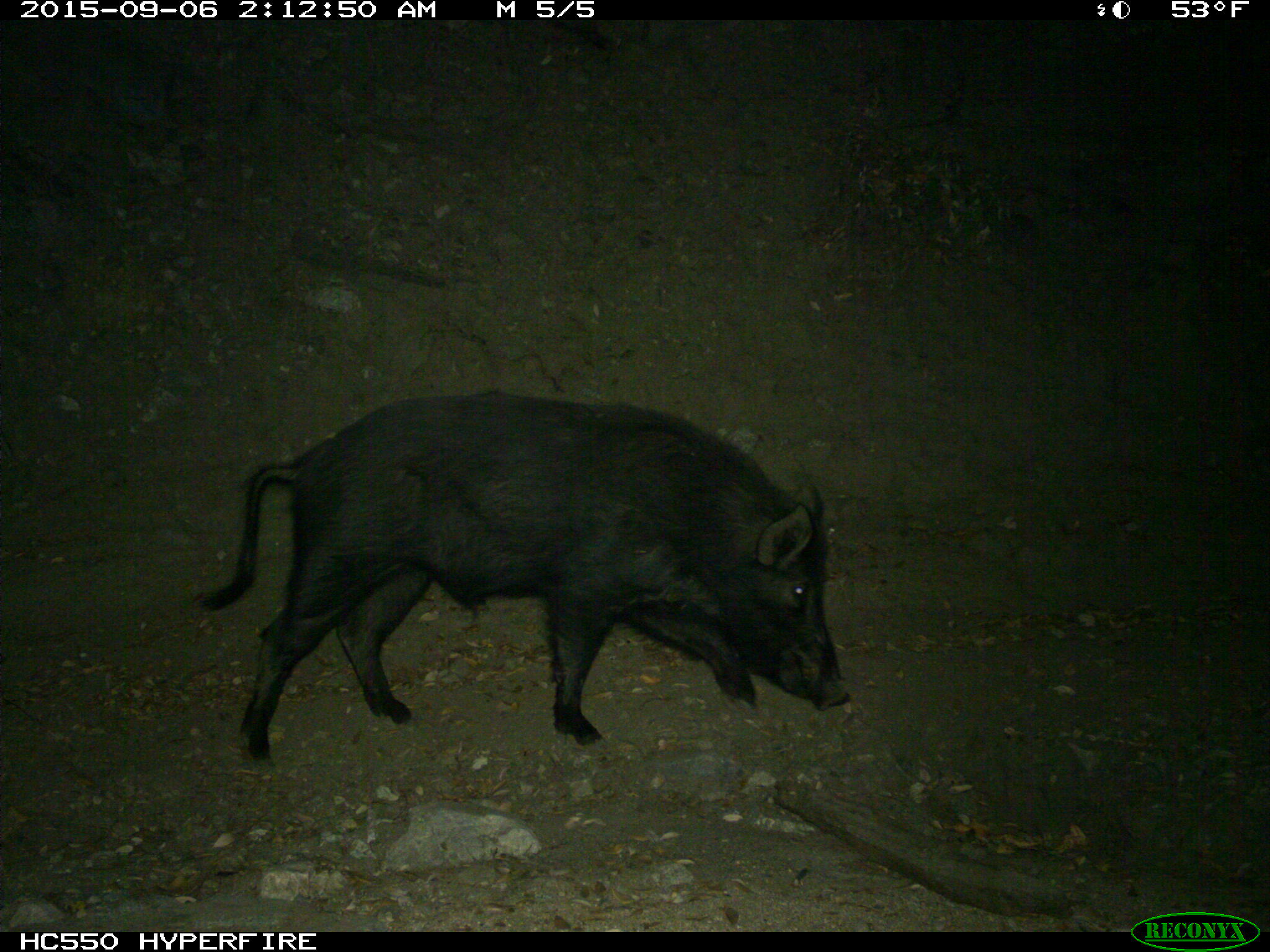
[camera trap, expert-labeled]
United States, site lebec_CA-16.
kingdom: Animalia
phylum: Chordata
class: Mammalia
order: Artiodactyla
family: Suidae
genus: Sus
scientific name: Sus scrofa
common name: wild boar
Sus scrofa (wild boar).